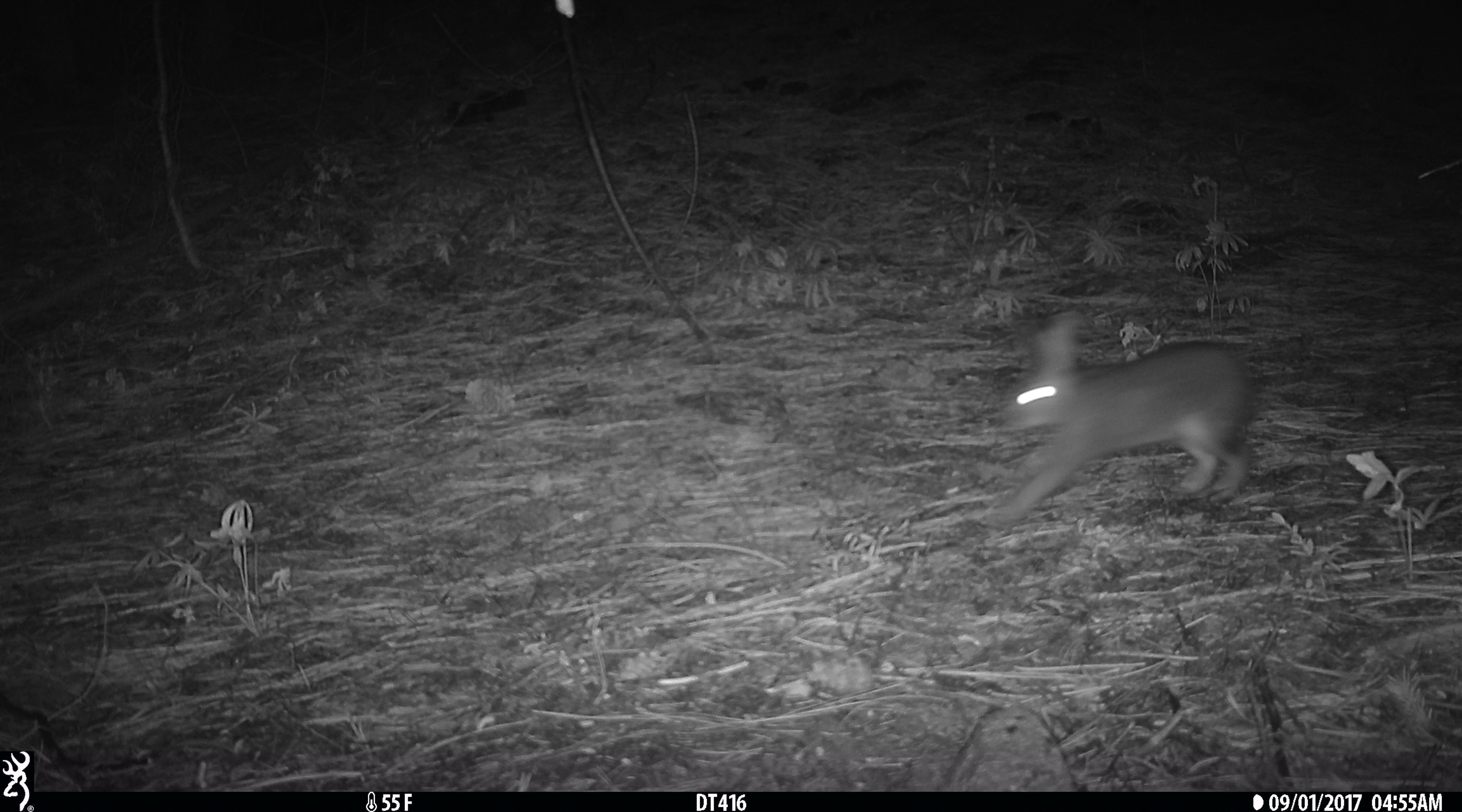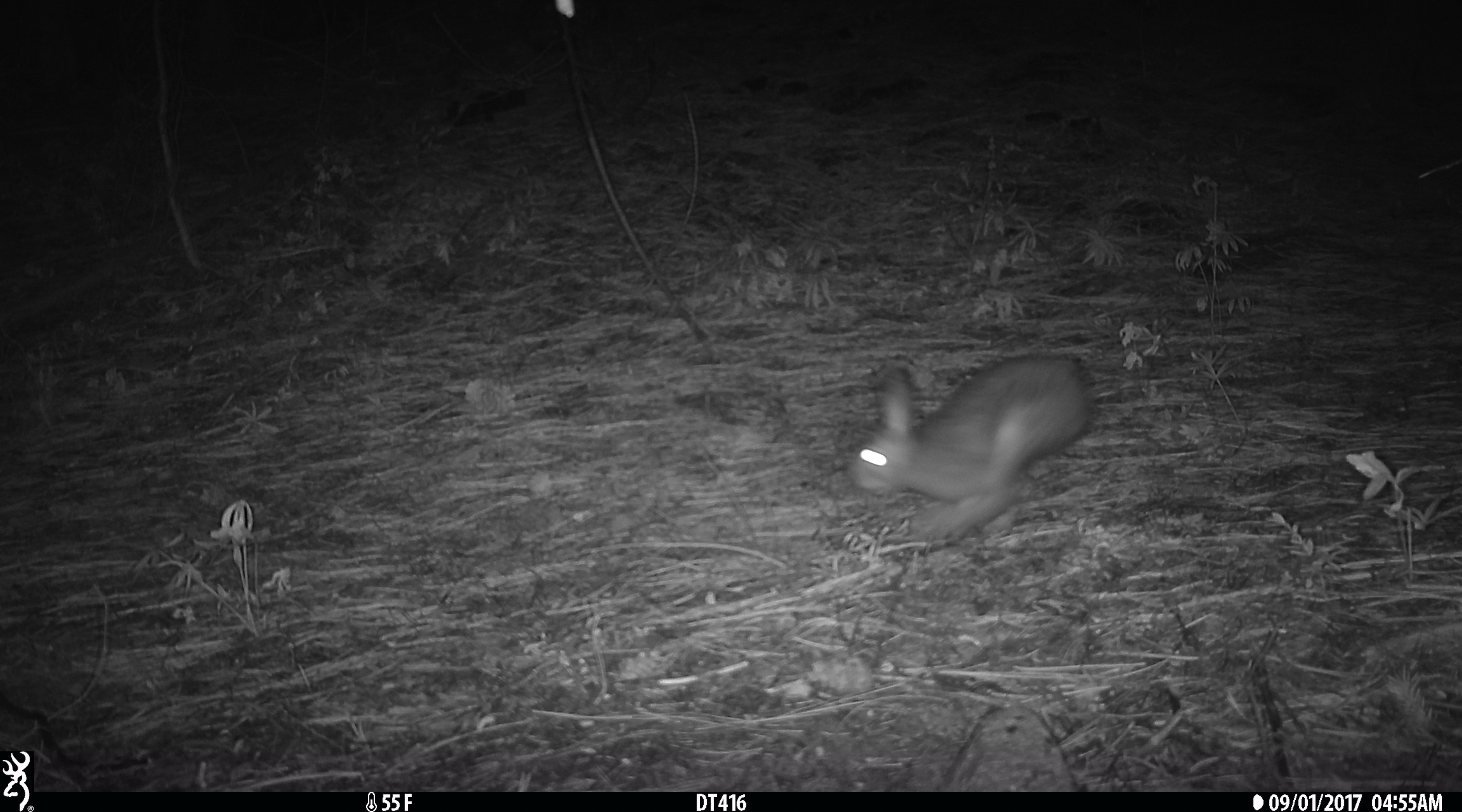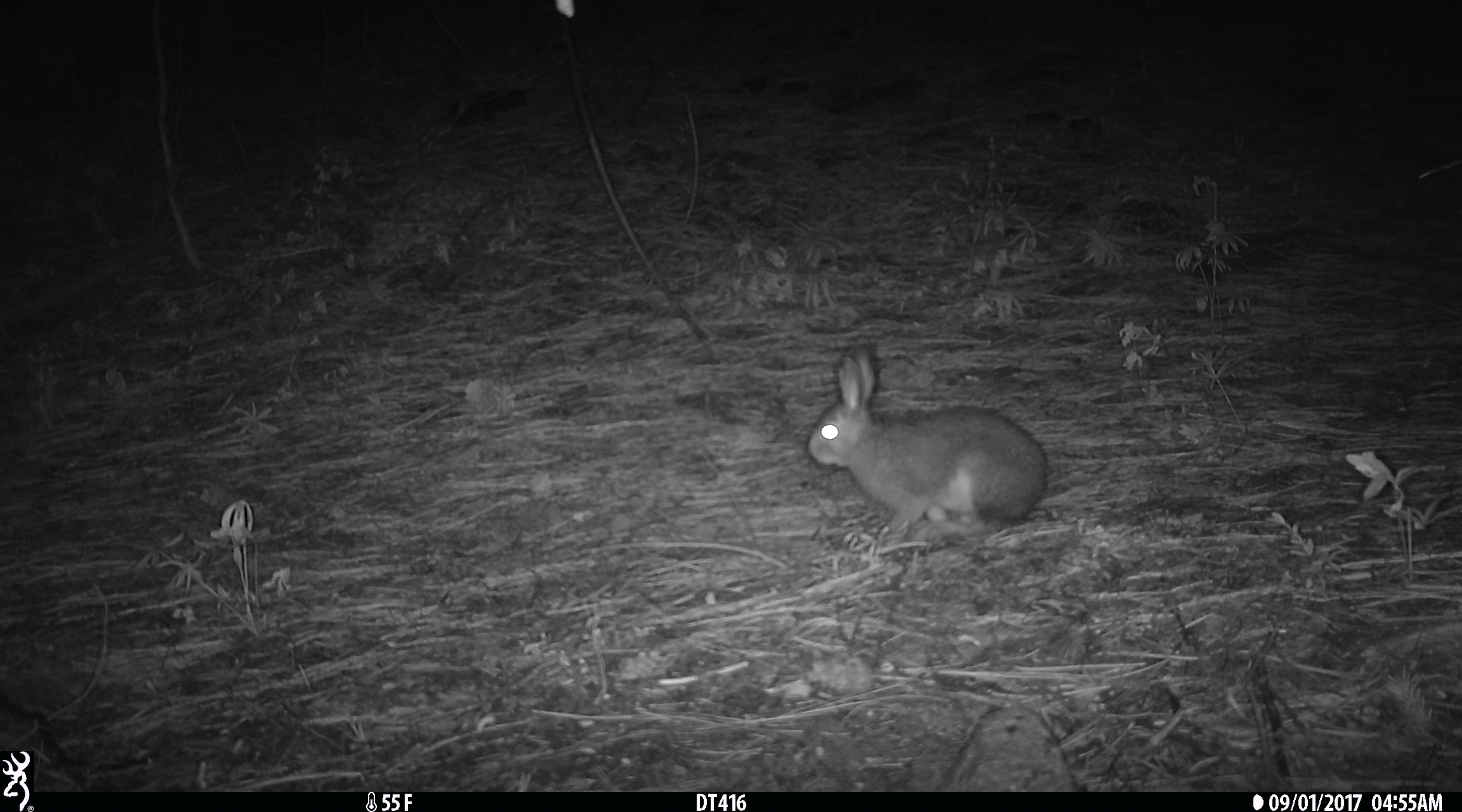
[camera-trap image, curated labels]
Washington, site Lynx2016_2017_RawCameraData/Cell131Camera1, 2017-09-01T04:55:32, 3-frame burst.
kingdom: Animalia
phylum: Chordata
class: Mammalia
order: Lagomorpha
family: Leporidae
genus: Lepus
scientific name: Lepus americanus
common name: snowshoe hare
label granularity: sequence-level